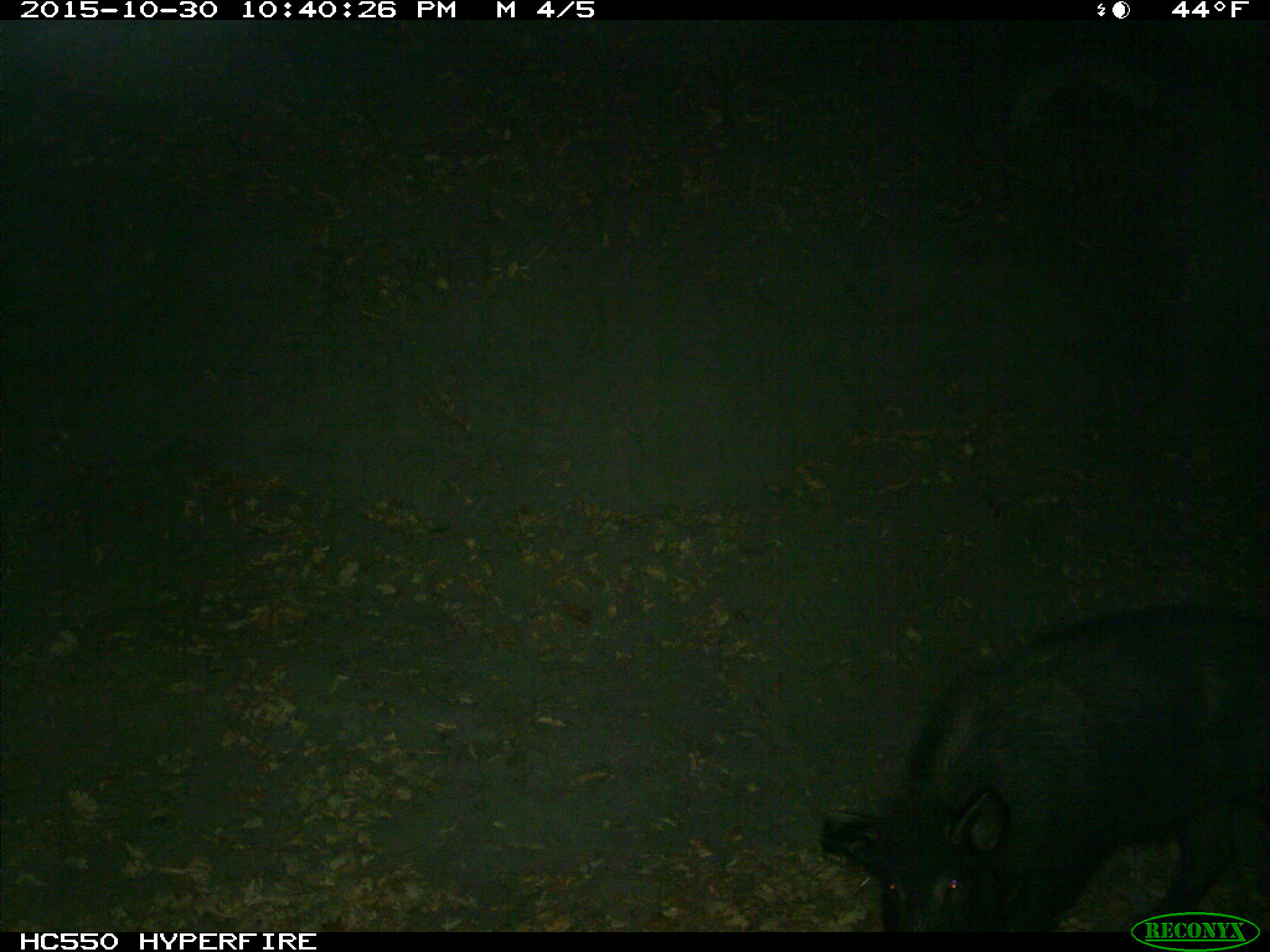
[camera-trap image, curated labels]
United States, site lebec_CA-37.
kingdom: Animalia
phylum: Chordata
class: Mammalia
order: Artiodactyla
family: Suidae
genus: Sus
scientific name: Sus scrofa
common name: wild boar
Sus scrofa (wild boar).